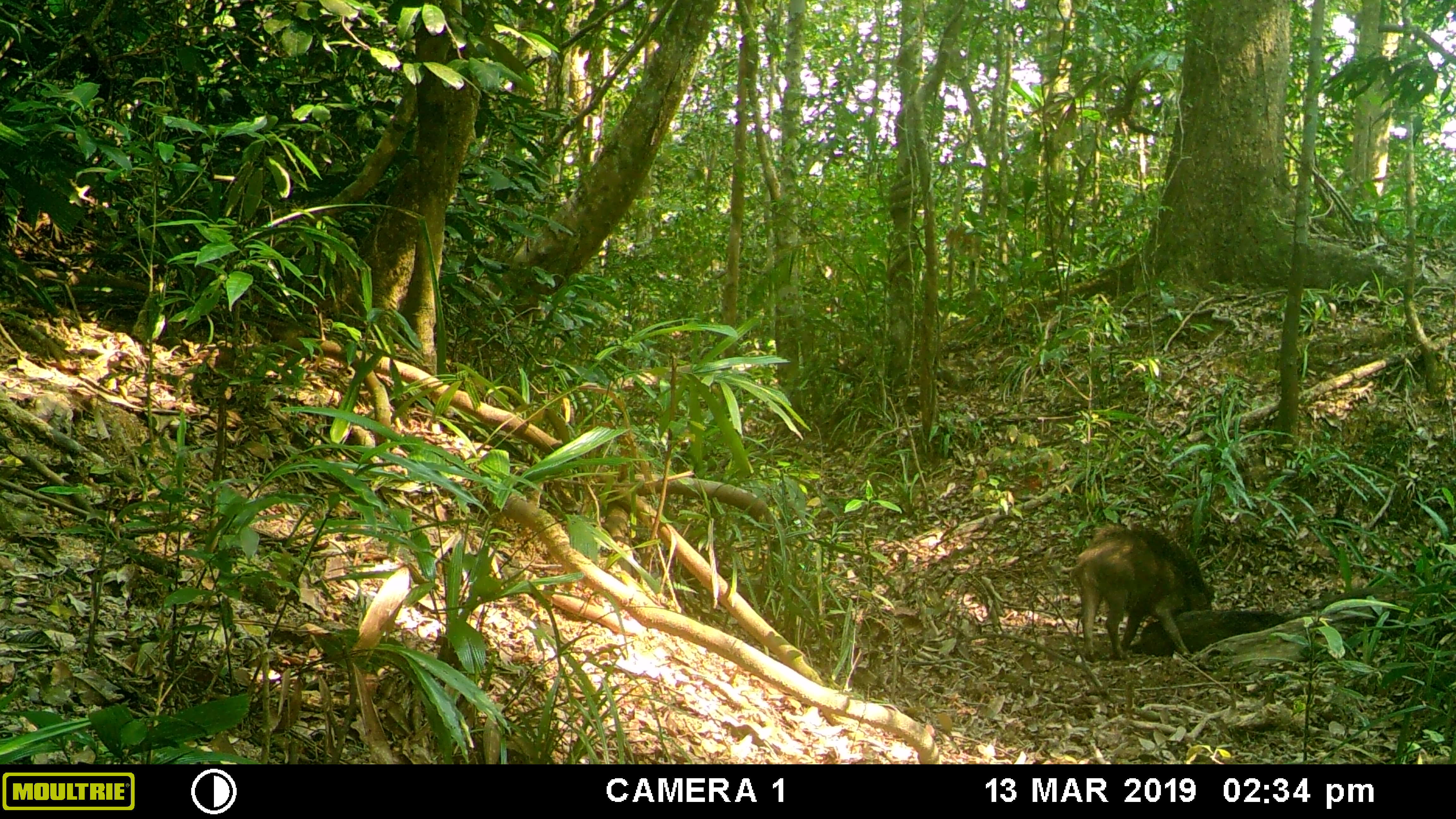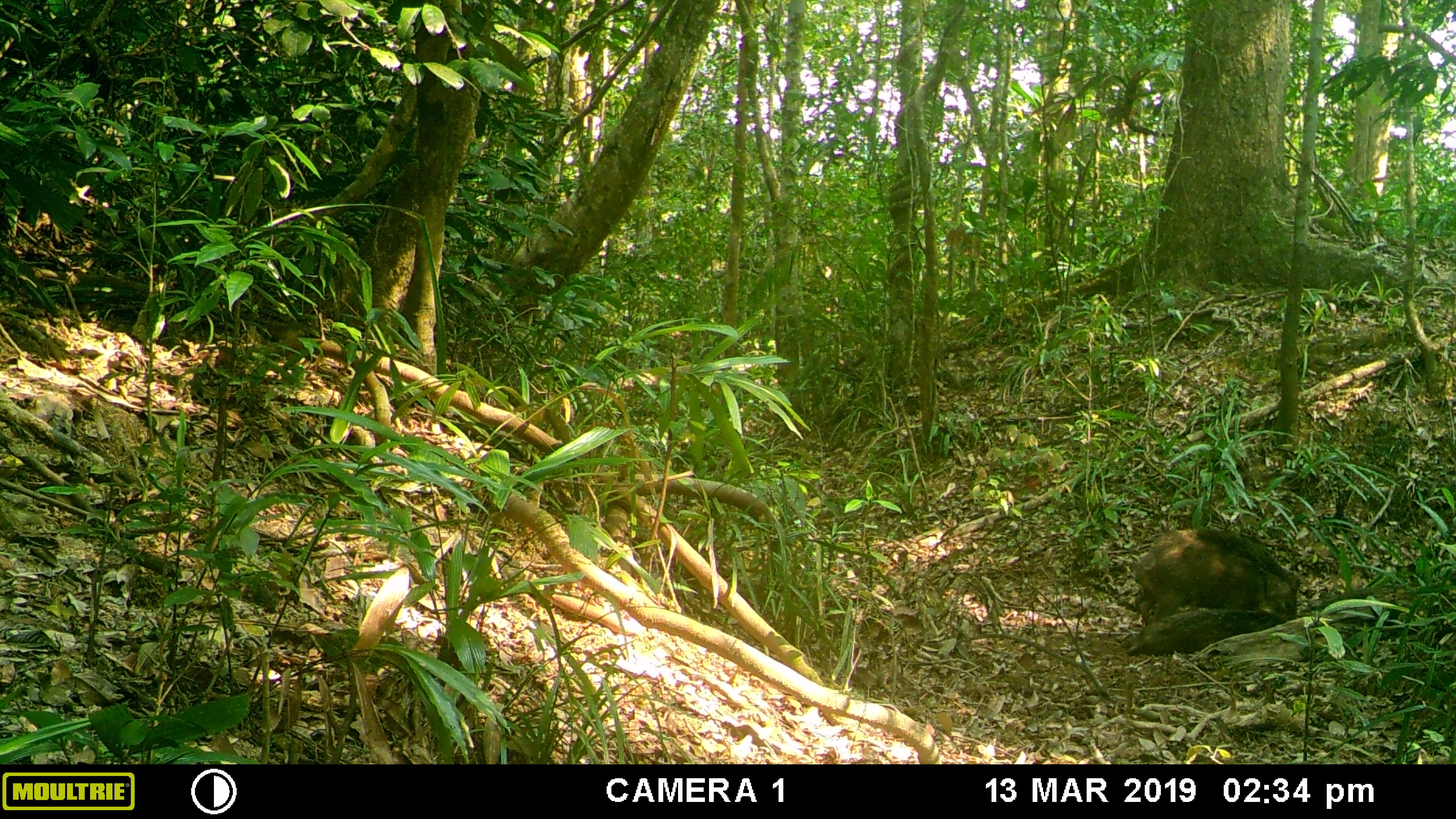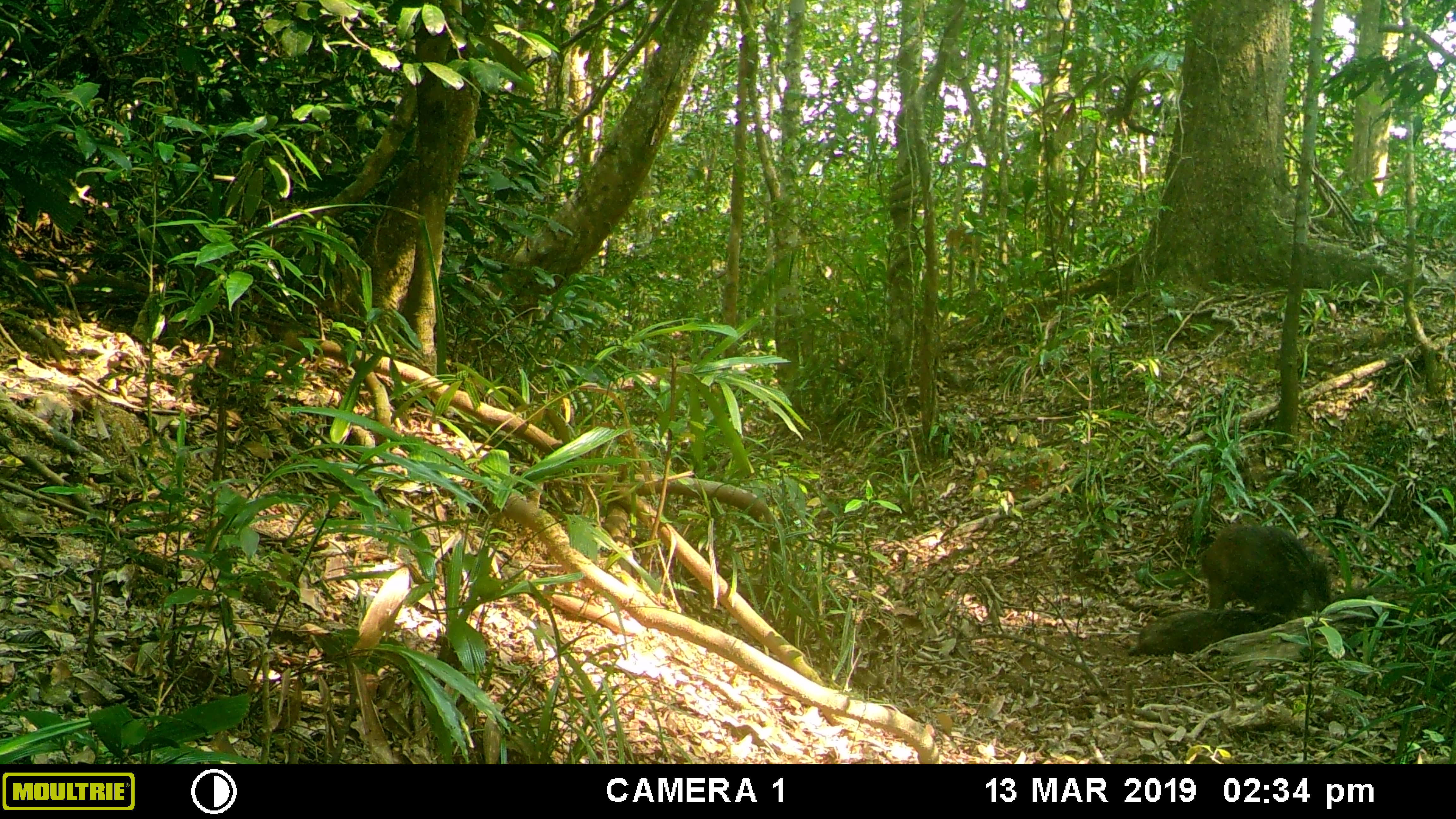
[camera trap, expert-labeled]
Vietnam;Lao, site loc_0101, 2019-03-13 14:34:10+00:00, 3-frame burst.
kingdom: Animalia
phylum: Chordata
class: Mammalia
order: Artiodactyla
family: Suidae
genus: Sus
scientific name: Sus scrofa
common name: eurasian wild pig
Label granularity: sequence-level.